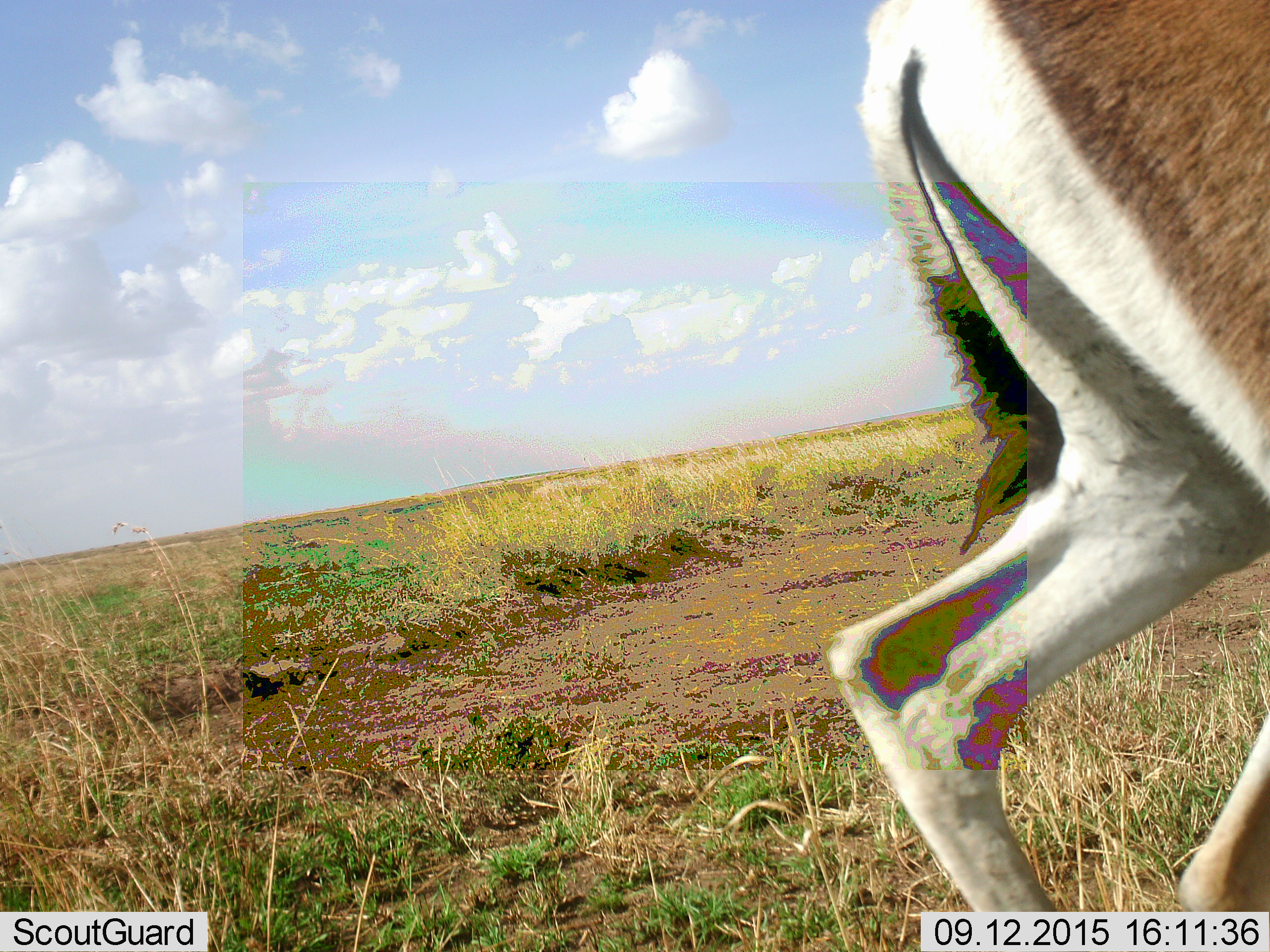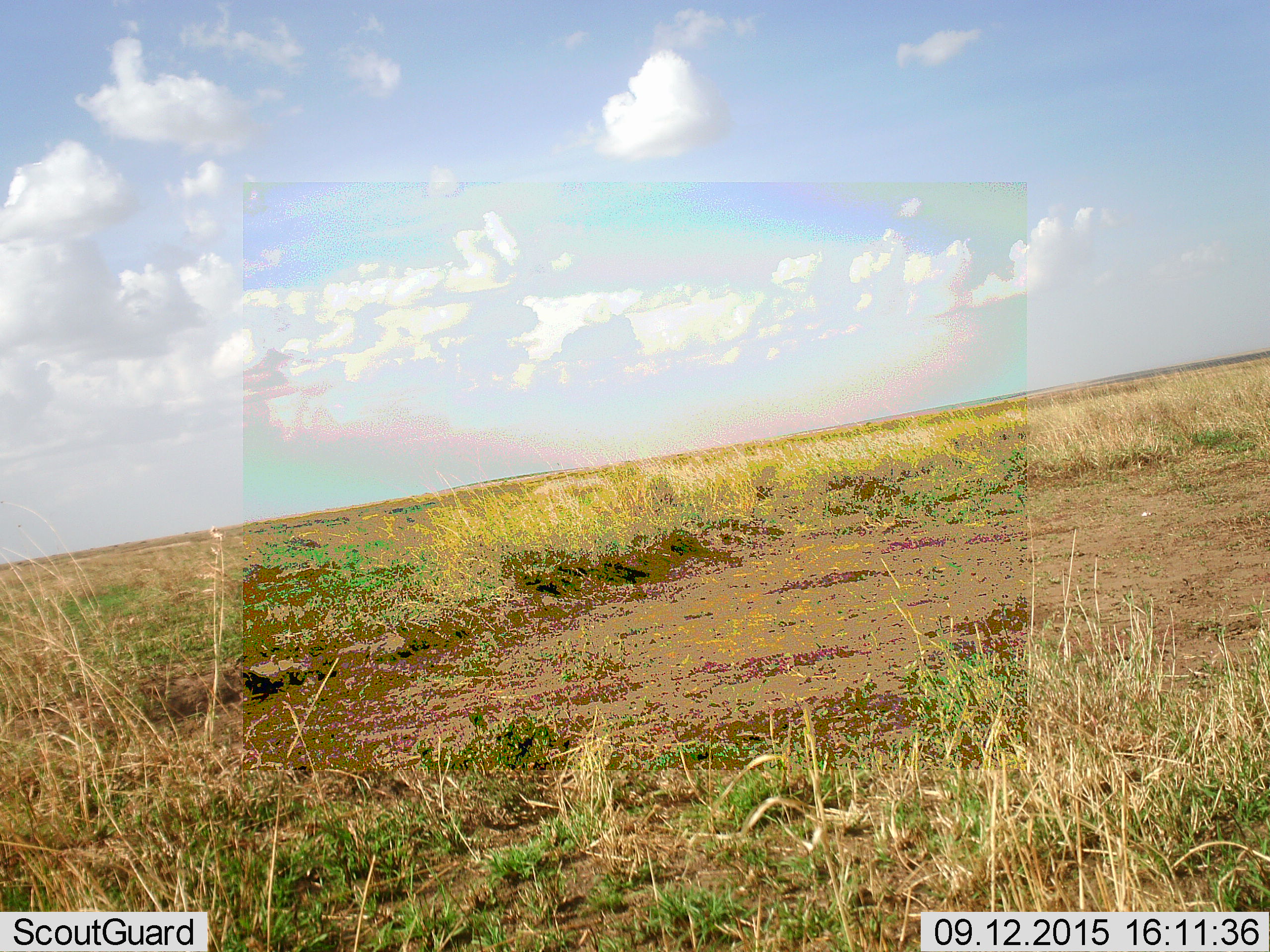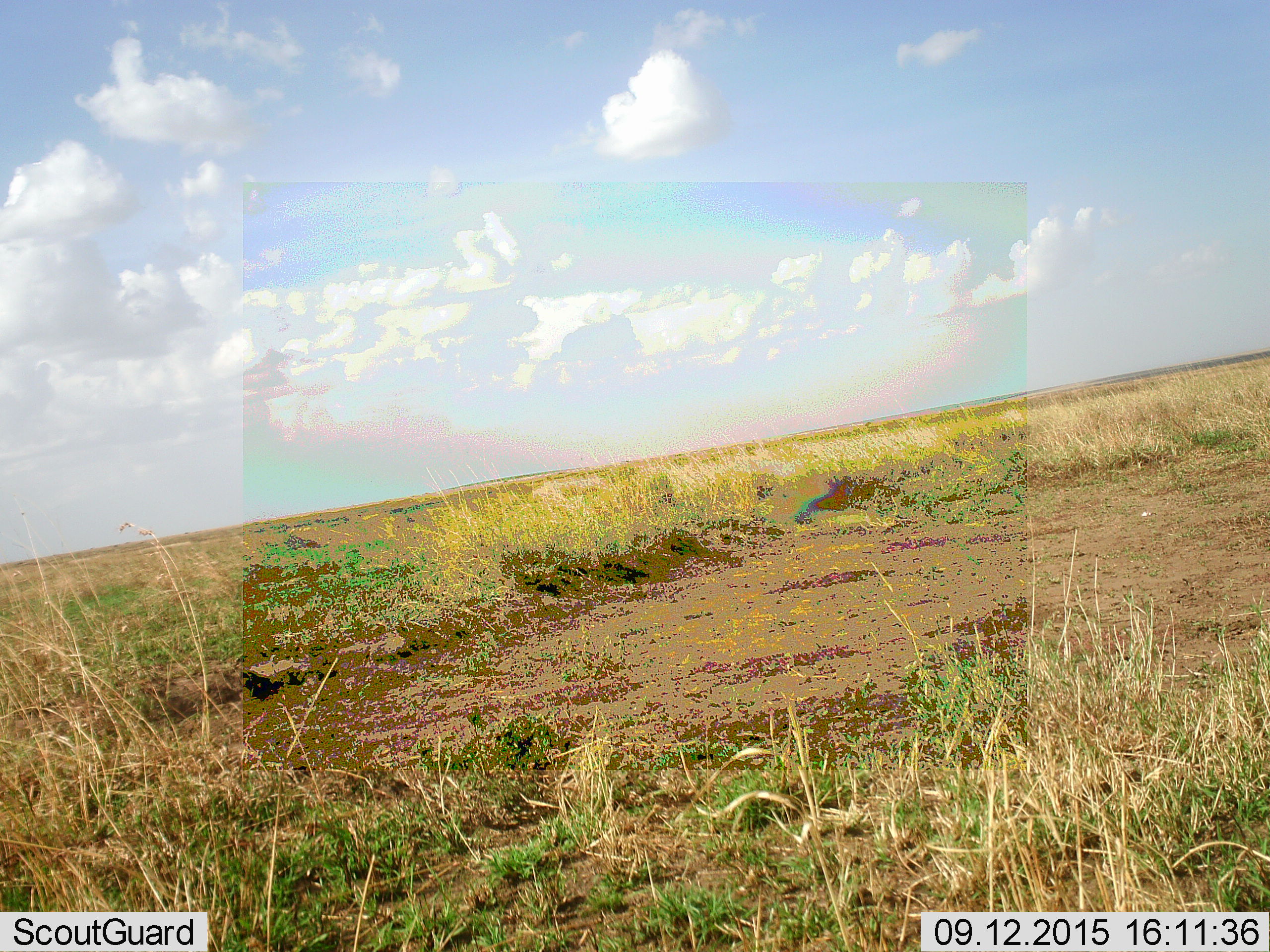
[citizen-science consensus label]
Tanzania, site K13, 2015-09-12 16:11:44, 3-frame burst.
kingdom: Animalia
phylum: Chordata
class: Mammalia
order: Artiodactyla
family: Bovidae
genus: Eudorcas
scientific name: Eudorcas thomsonii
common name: thomson's gazelle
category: gazellethomsons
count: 1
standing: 22%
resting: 0%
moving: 100%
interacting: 0%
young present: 0%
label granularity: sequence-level